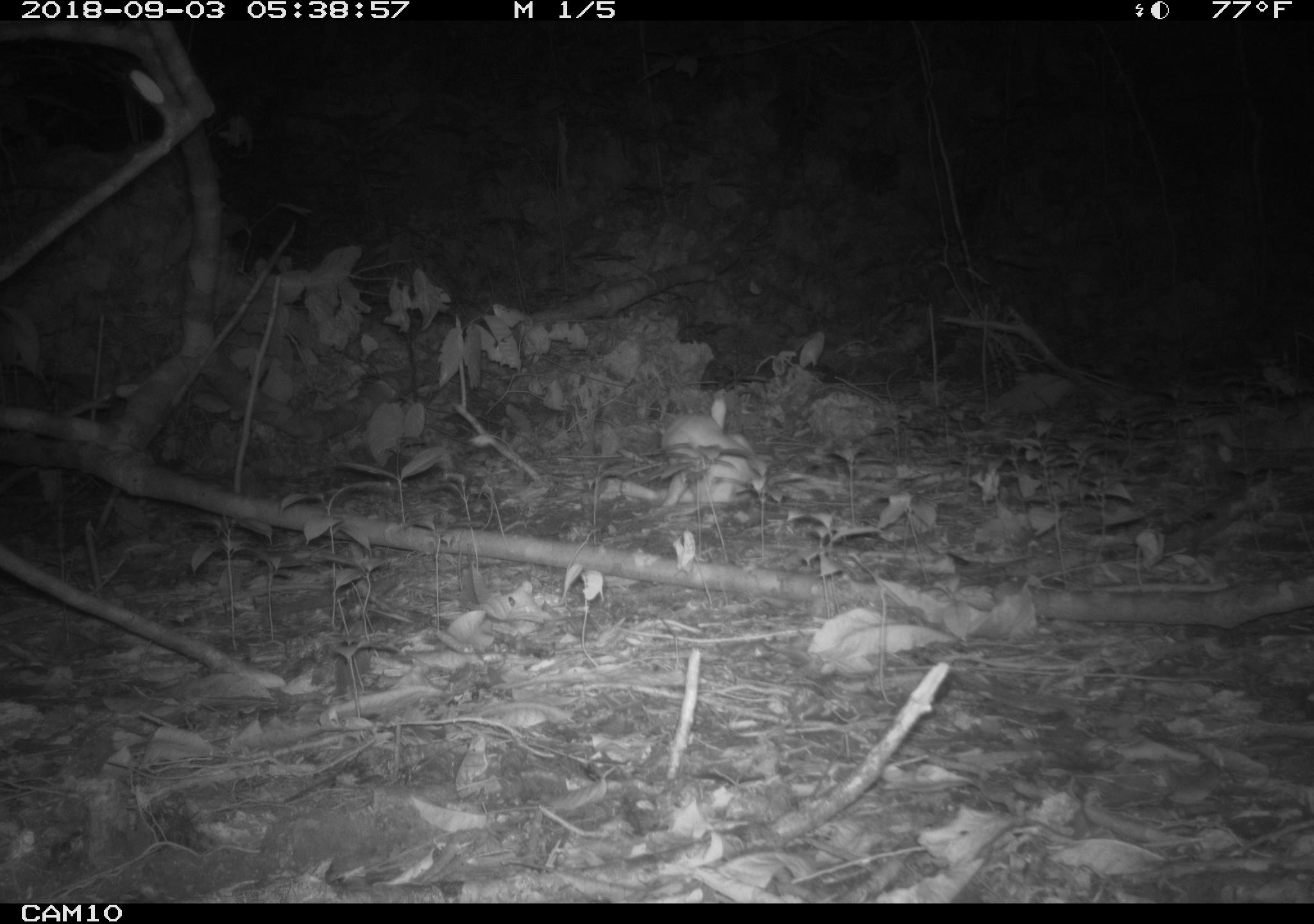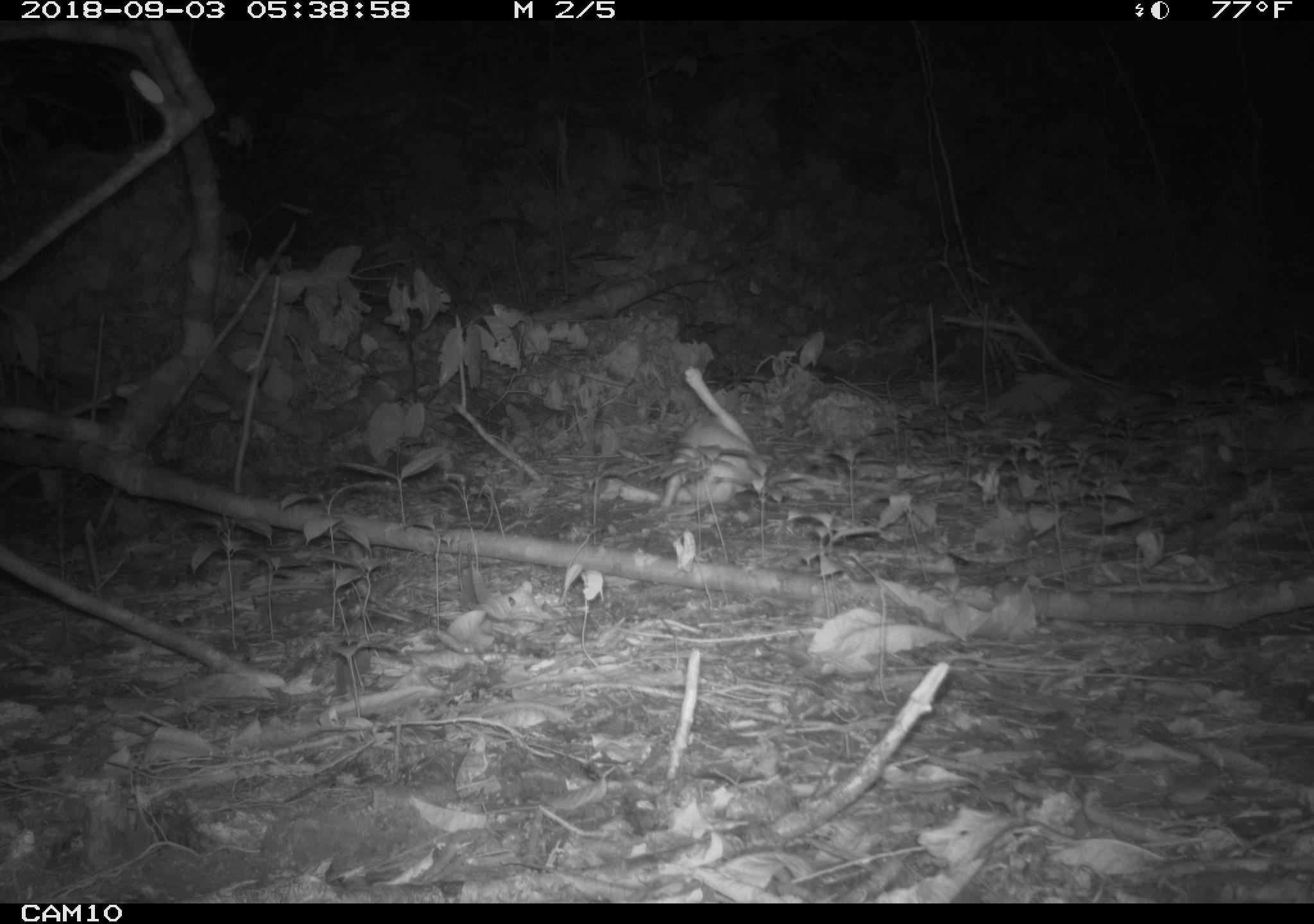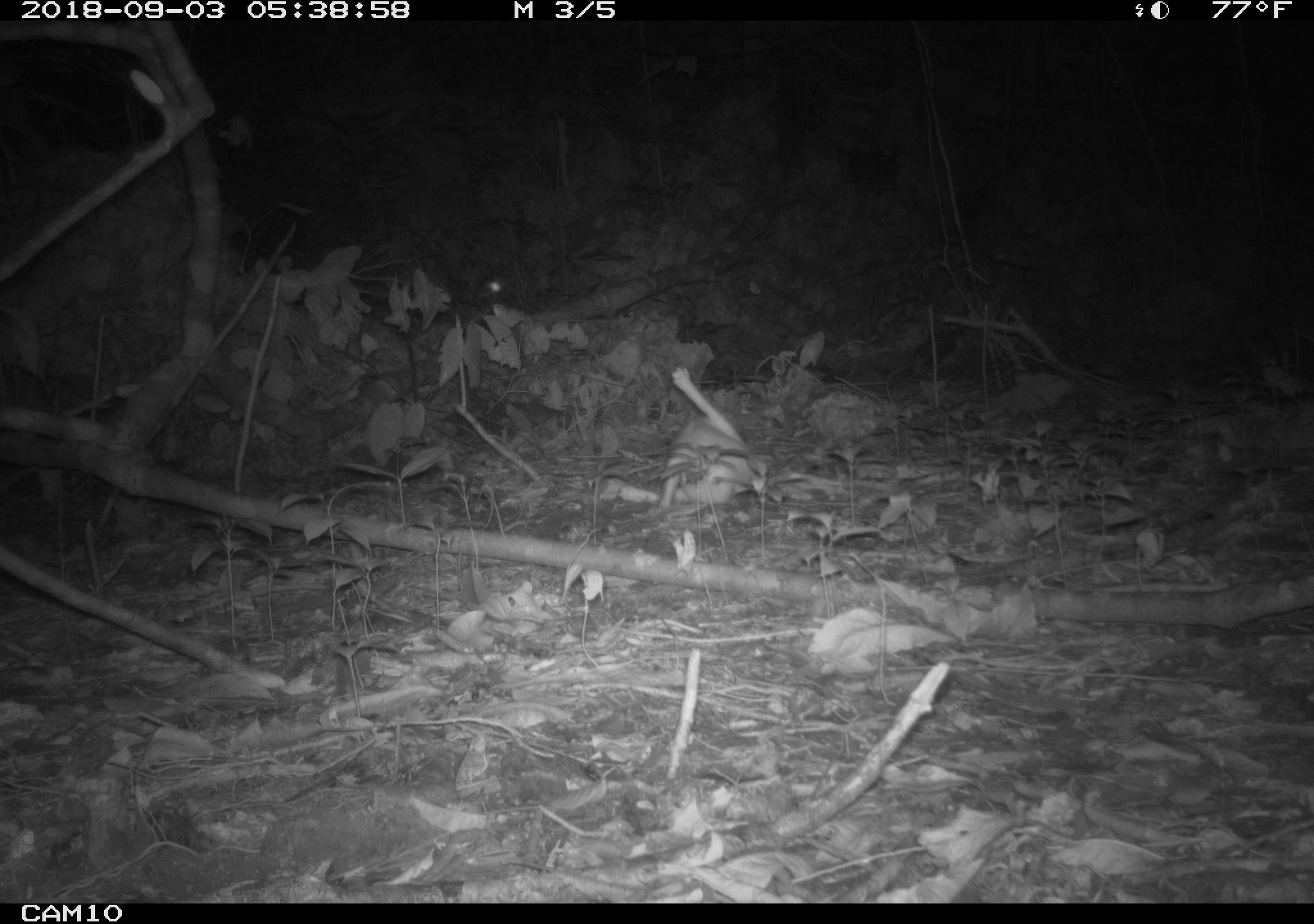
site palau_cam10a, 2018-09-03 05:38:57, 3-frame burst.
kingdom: Animalia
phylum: Chordata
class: Mammalia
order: Rodentia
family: Muridae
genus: Rattus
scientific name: Rattus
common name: rat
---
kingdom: Animalia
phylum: Chordata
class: Mammalia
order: Carnivora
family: Felidae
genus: Felis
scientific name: Felis catus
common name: cat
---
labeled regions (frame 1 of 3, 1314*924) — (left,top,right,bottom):
rat: (647,409,774,477)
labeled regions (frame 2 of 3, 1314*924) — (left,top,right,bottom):
cat: (644,379,774,517)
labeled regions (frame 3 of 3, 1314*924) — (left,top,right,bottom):
cat: (643,372,776,515)